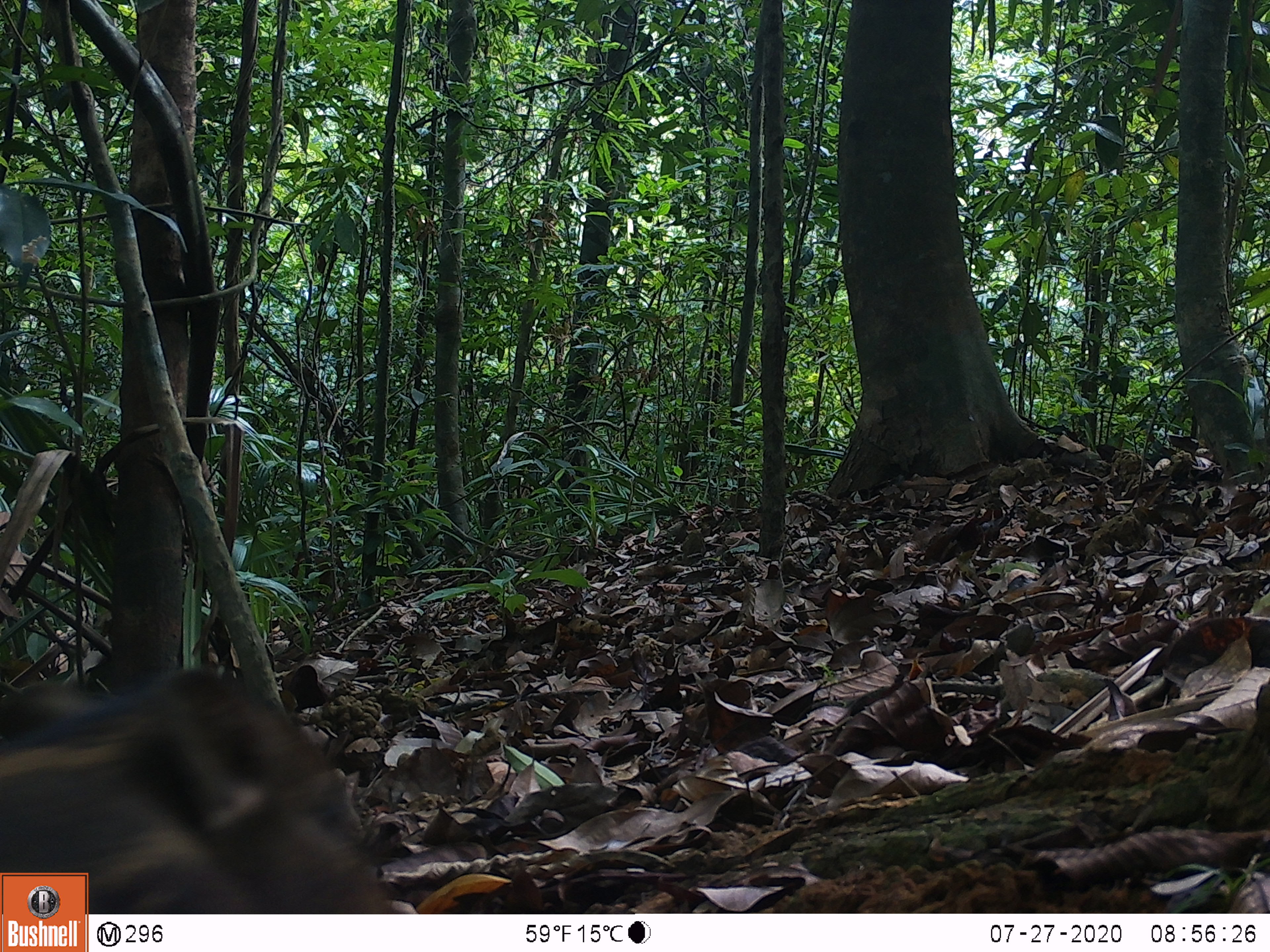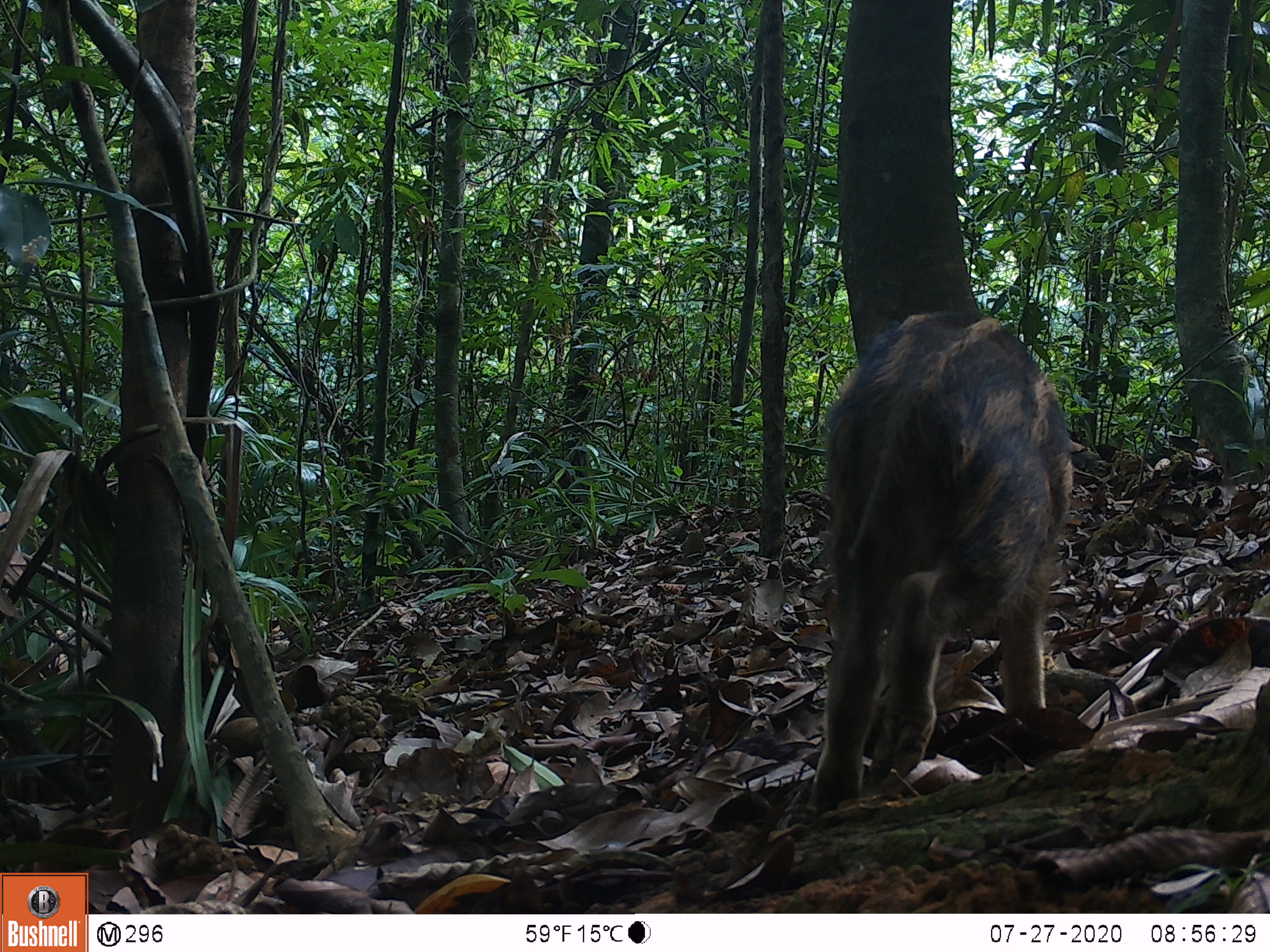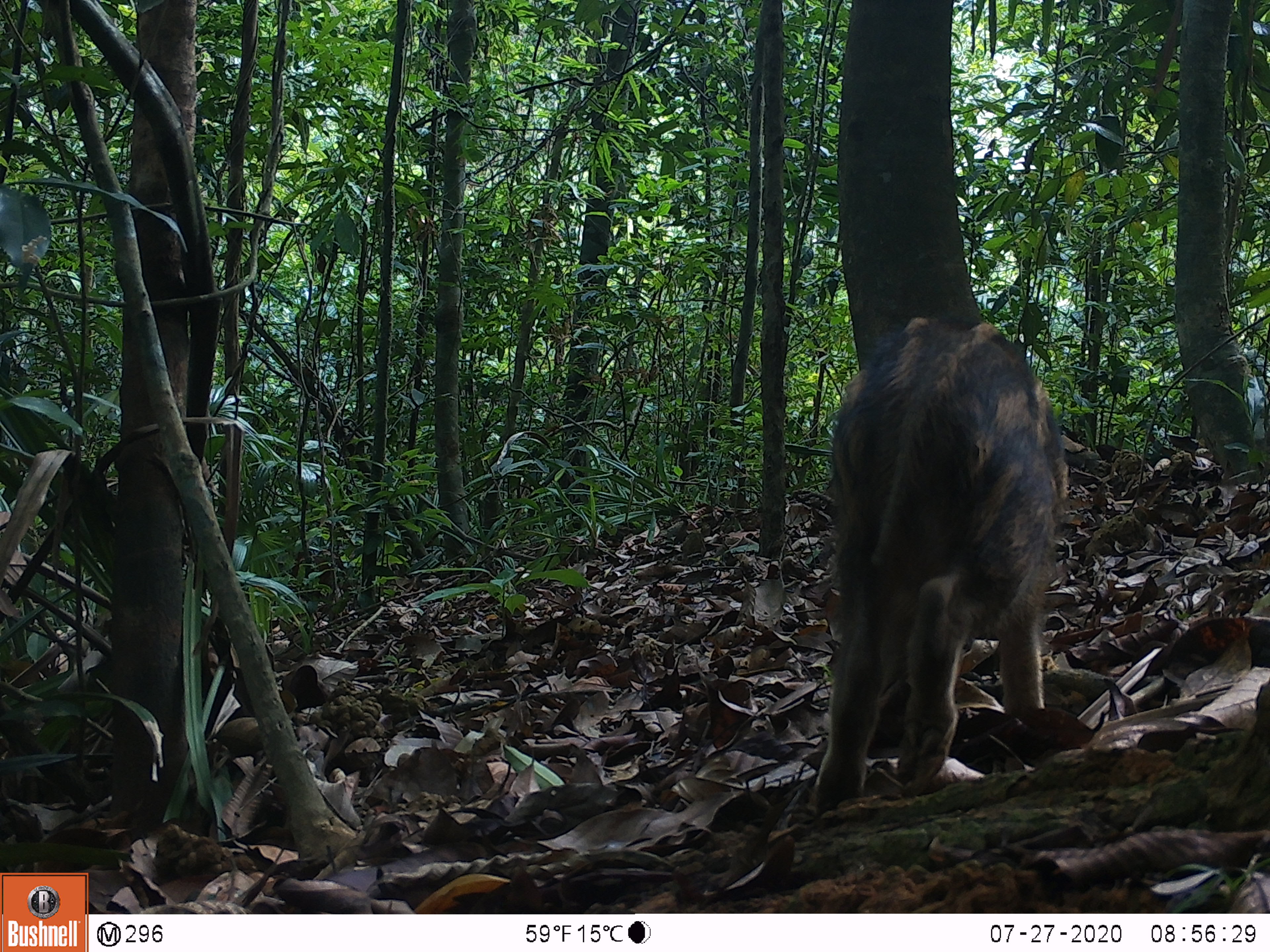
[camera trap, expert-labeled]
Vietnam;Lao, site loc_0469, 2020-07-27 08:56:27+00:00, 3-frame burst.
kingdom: Animalia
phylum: Chordata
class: Mammalia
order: Artiodactyla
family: Suidae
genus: Sus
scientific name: Sus scrofa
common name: eurasian wild pig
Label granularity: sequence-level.